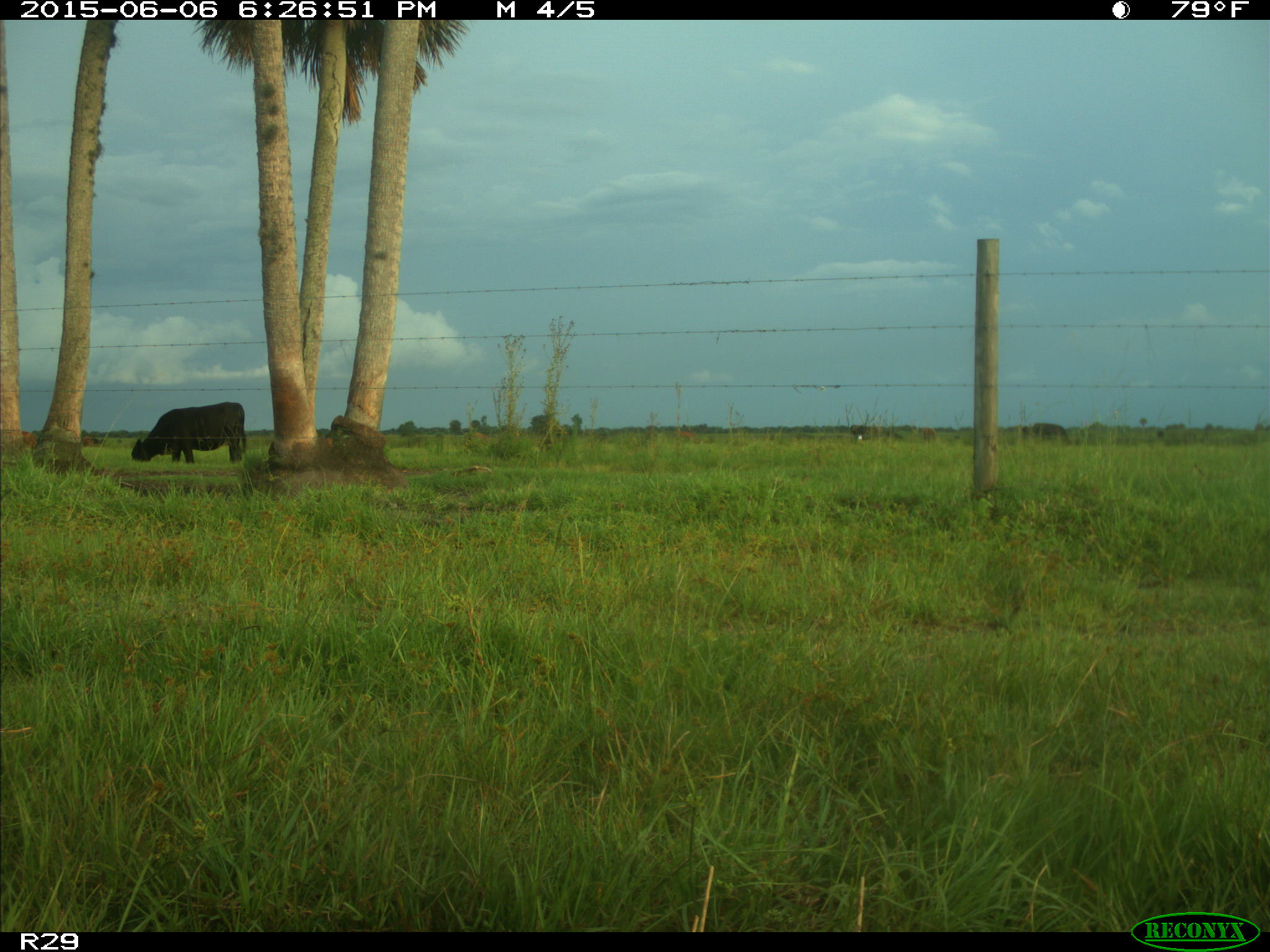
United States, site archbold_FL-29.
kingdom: Animalia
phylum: Chordata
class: Mammalia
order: Artiodactyla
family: Bovidae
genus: Bos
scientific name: Bos taurus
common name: domestic cow